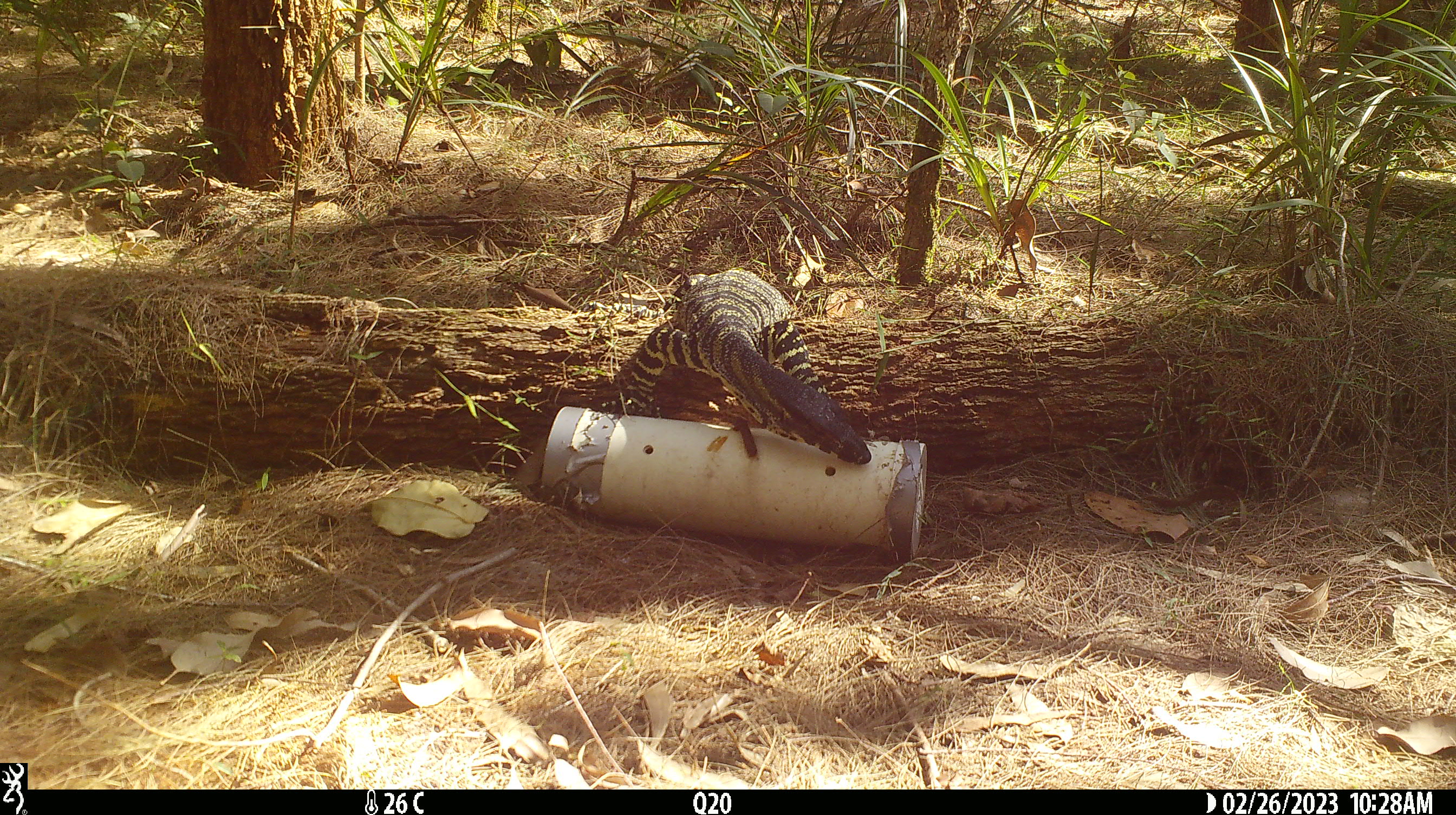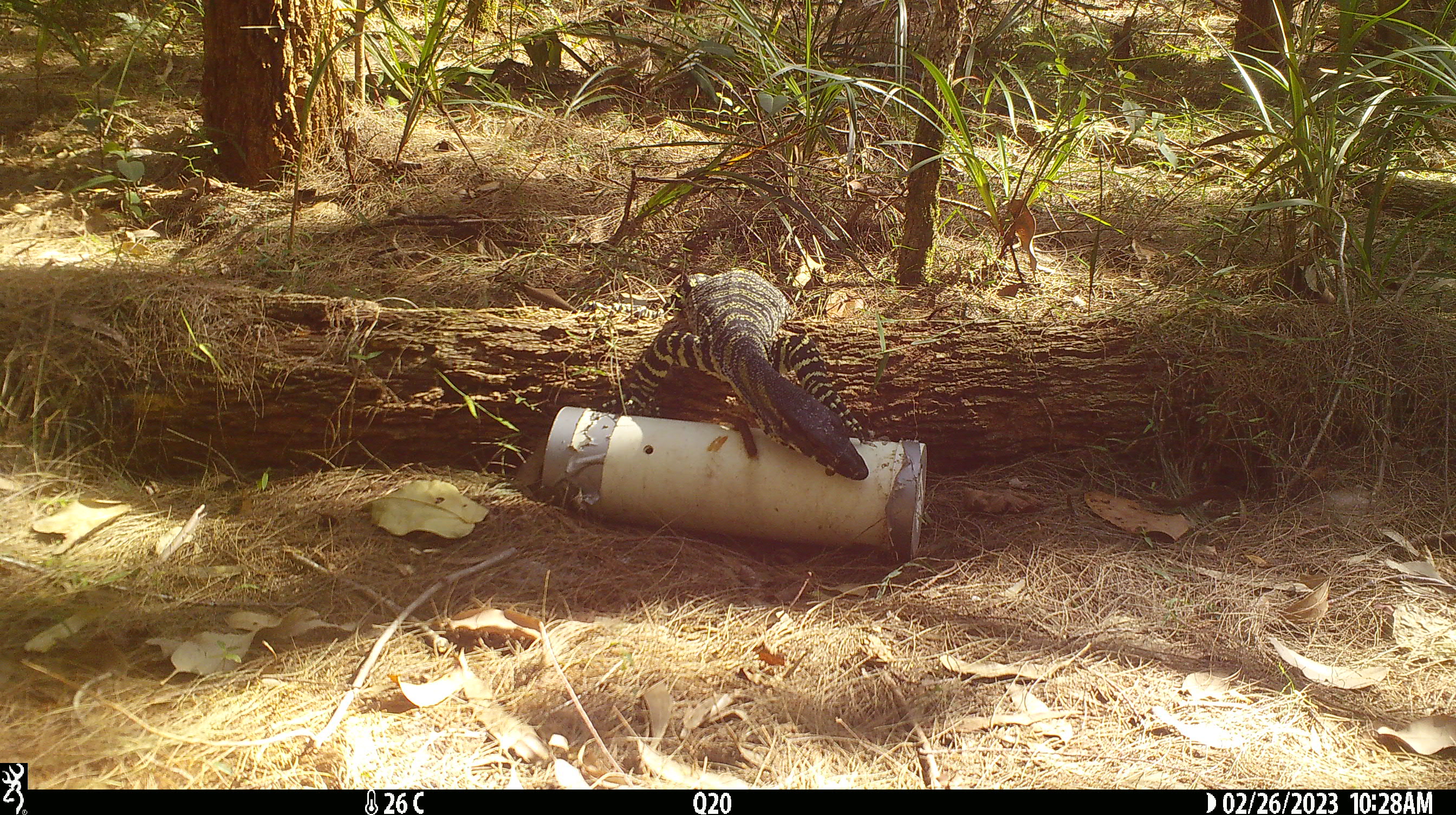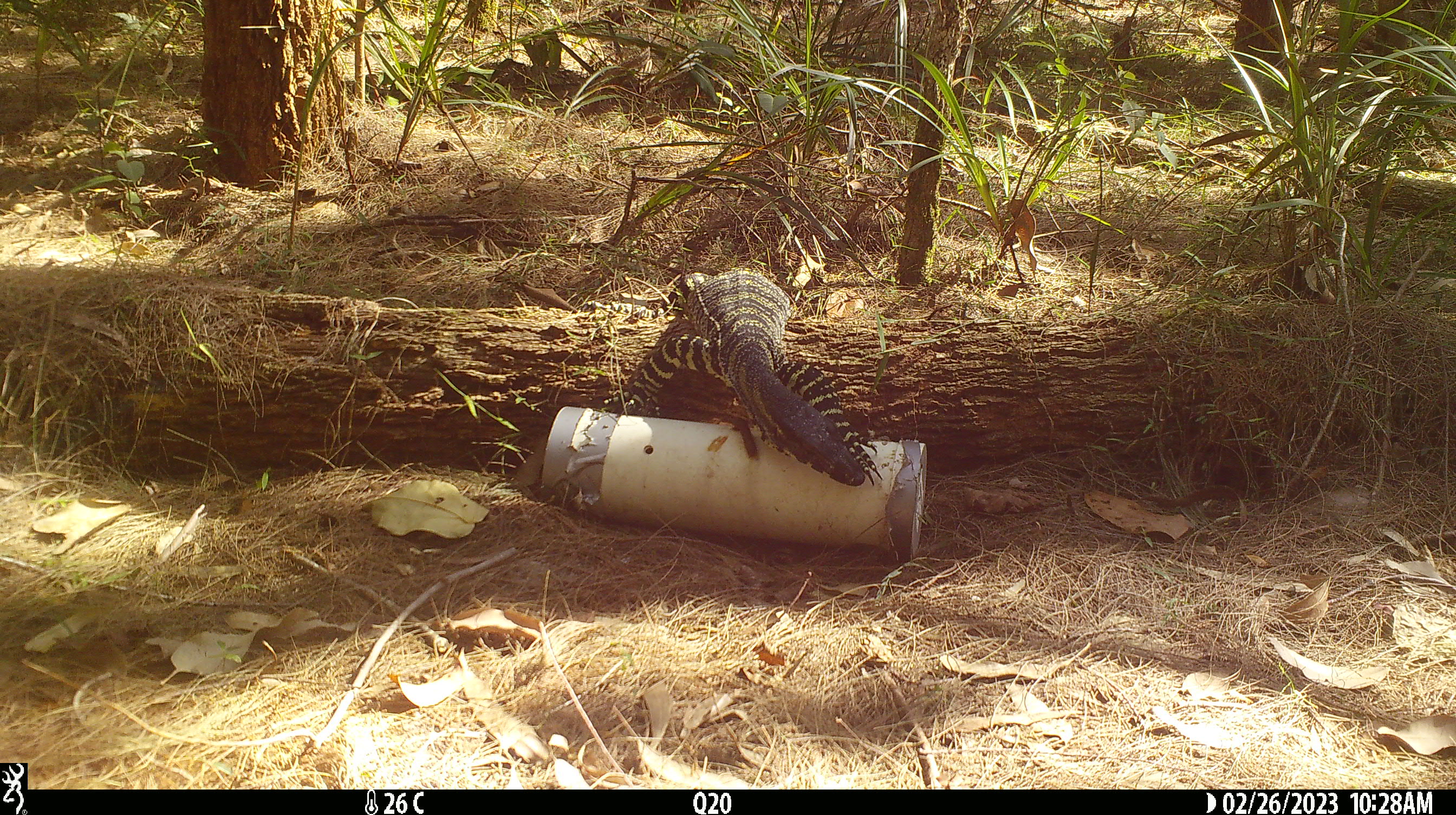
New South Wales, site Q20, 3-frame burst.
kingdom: Animalia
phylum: Chordata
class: Reptilia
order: Squamata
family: Varanidae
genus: Varanus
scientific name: Varanus varius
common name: lace monitor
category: goanna